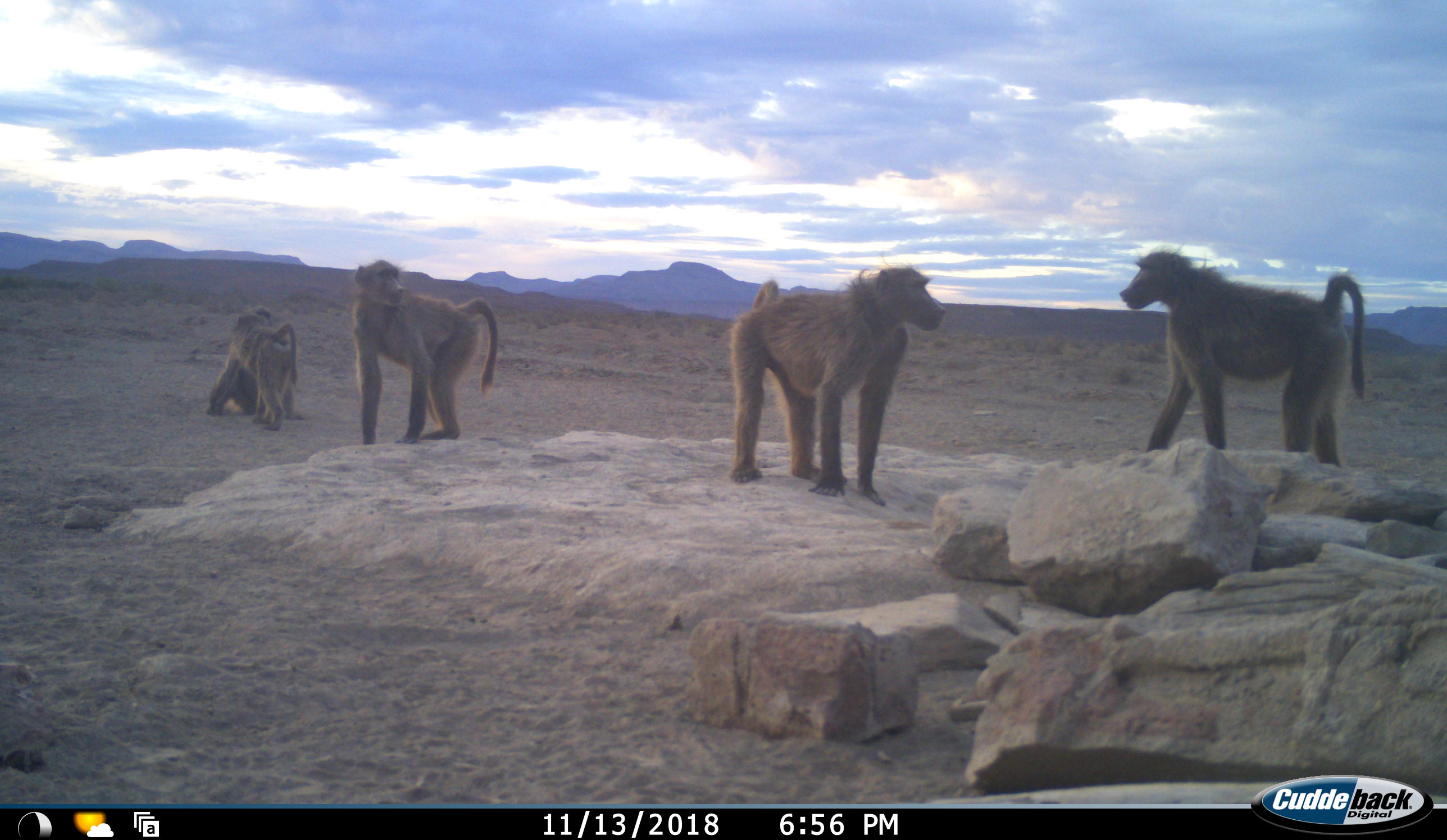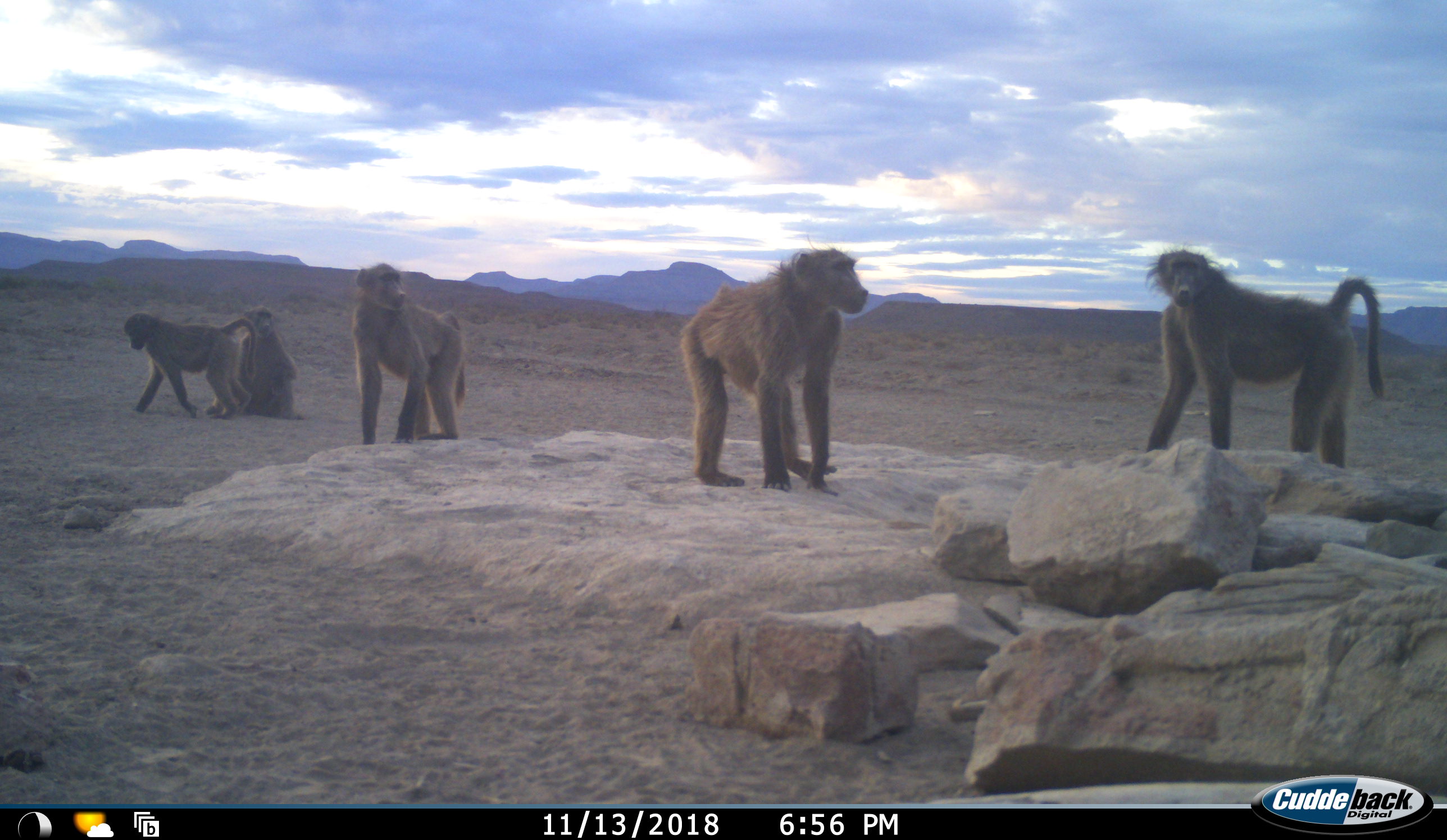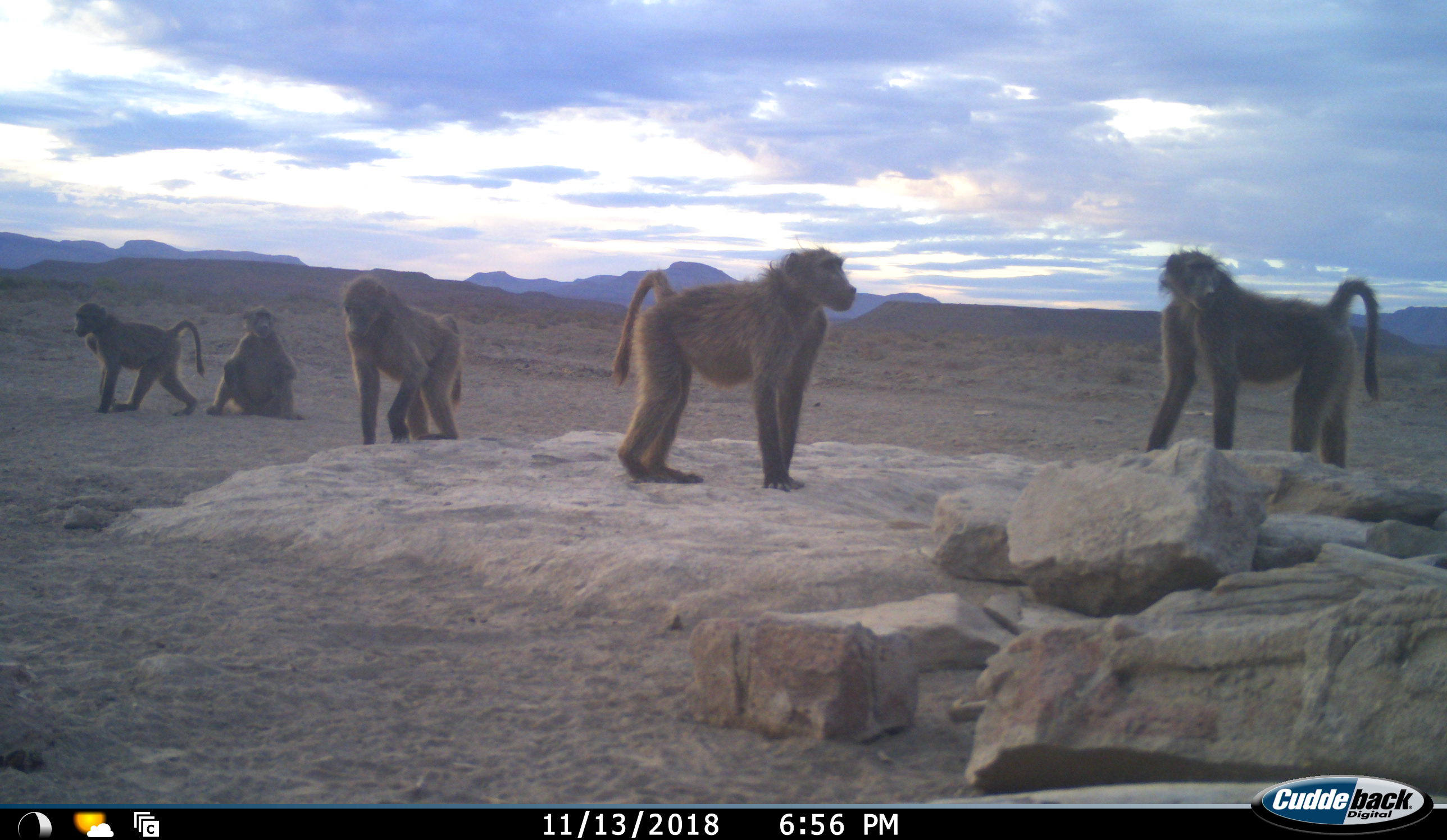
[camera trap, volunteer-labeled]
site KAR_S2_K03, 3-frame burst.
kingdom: Animalia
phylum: Chordata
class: Mammalia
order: Primates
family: Cercopithecidae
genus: Papio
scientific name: Papio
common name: baboon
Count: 5.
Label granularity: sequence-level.